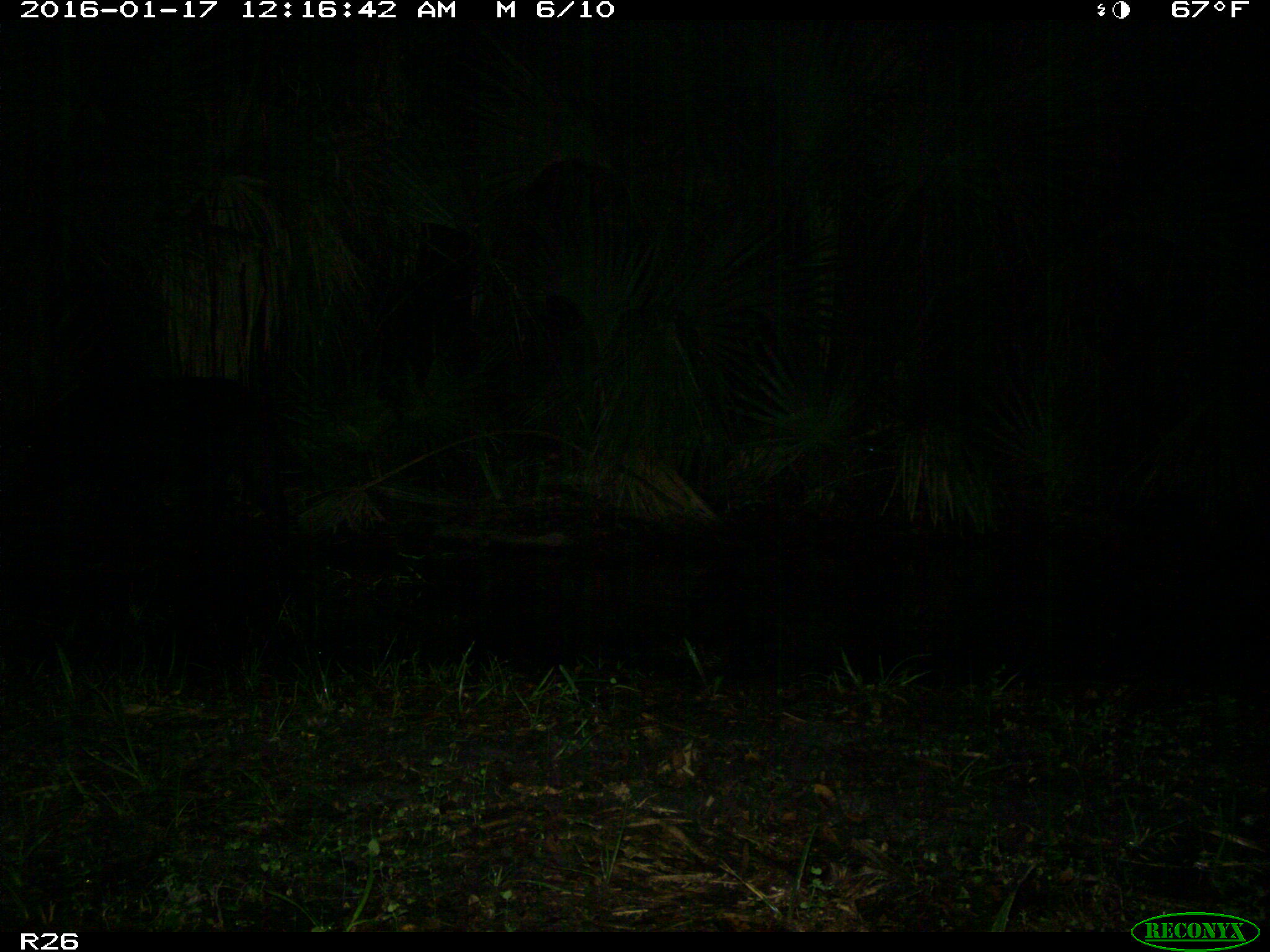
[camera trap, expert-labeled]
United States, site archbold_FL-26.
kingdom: Animalia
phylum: Chordata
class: Mammalia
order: Artiodactyla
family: Suidae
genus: Sus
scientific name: Sus scrofa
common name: wild boar